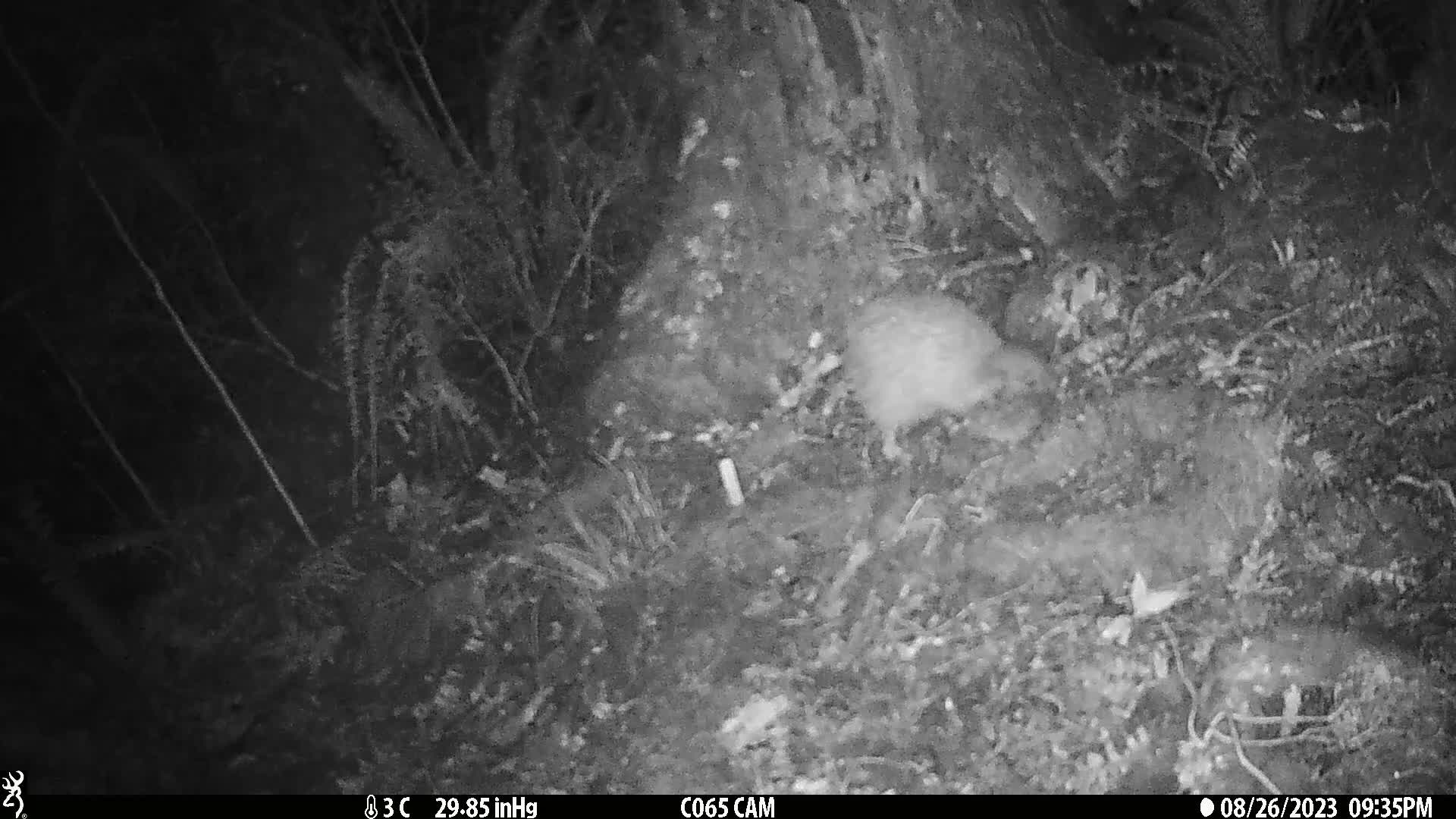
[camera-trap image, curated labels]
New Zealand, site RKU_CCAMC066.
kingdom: Animalia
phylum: Chordata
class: Aves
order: Apterygiformes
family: Apterygidae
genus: Apteryx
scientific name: Apteryx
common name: kiwi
Kiwi (Apteryx).